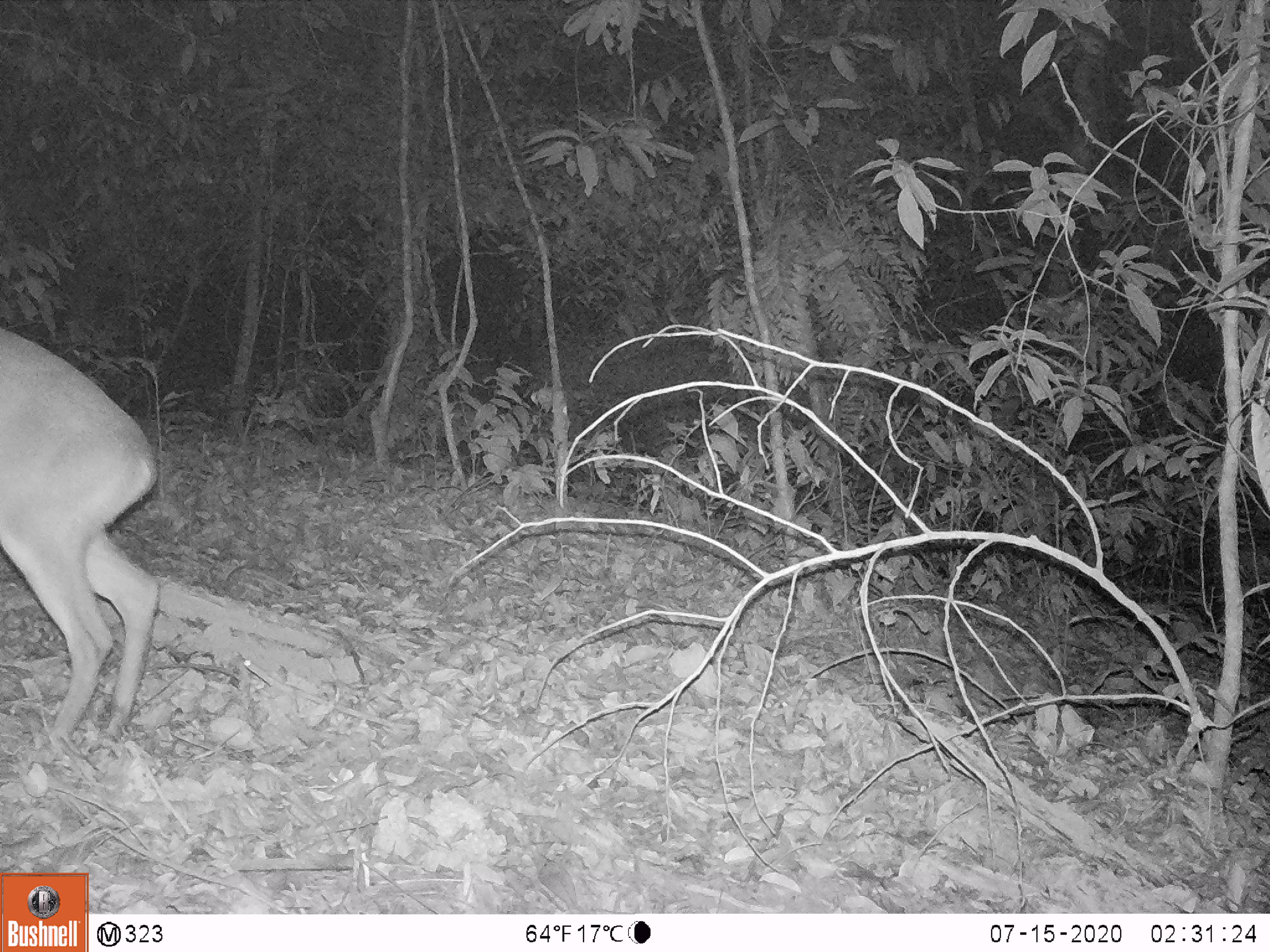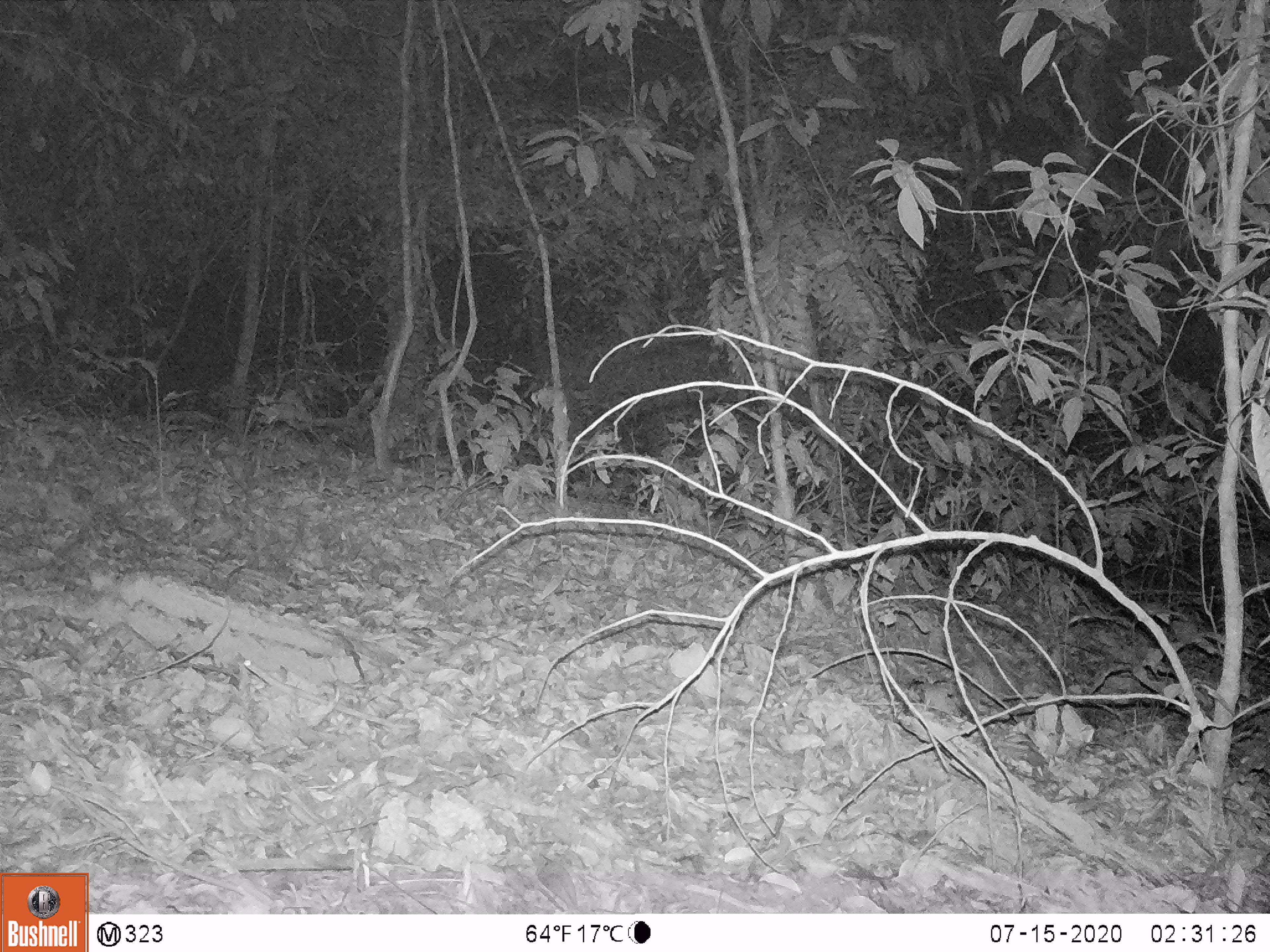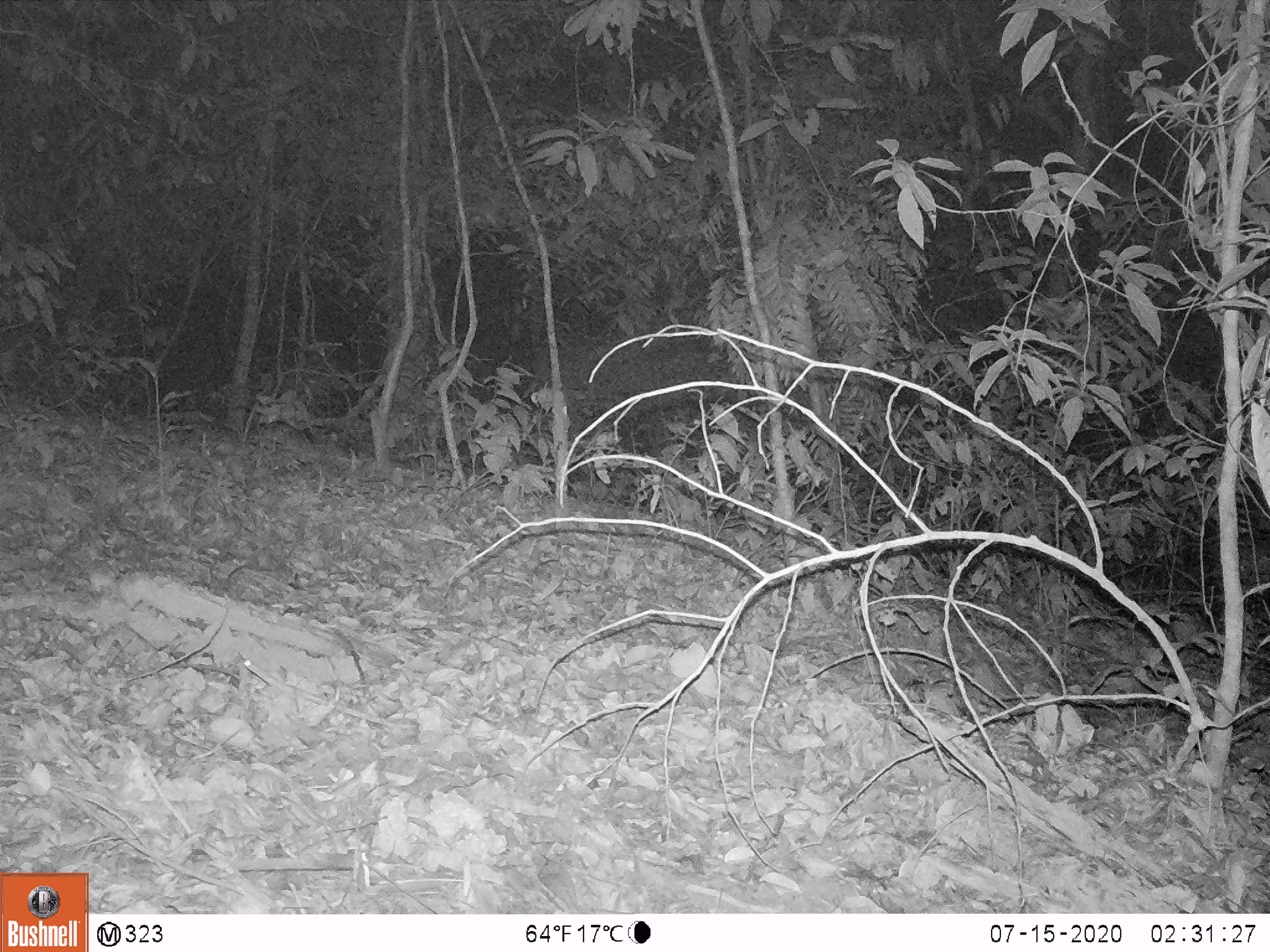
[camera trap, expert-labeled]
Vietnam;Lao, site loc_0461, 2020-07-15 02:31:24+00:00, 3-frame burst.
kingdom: Animalia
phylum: Chordata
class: Mammalia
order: Artiodactyla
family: Cervidae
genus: Muntiacus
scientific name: Muntiacus vuquangensis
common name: large-antlered muntjac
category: large antlered muntjac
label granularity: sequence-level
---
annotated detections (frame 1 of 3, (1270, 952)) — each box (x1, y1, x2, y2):
large antlered muntjac: (0, 325, 166, 741)